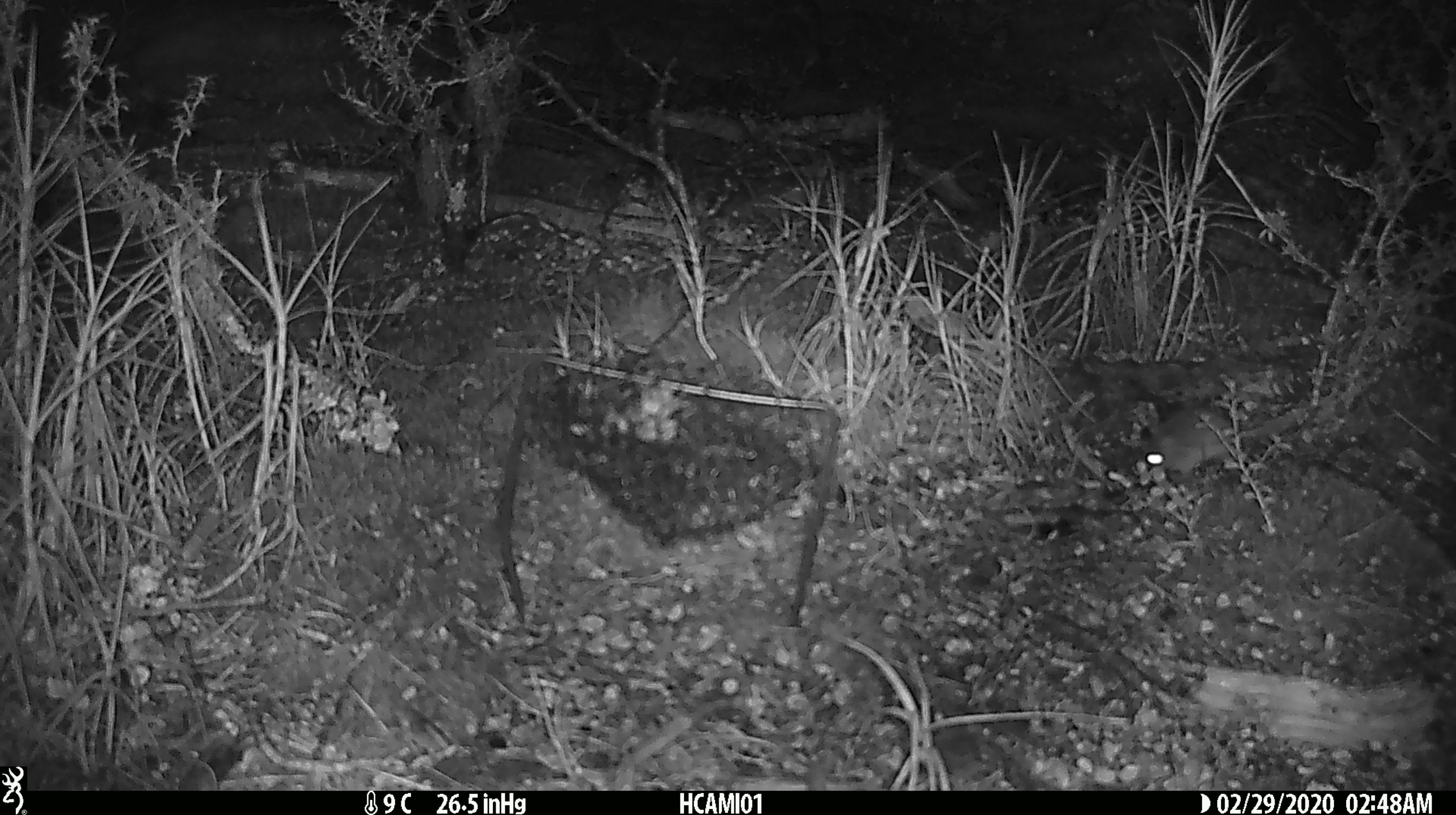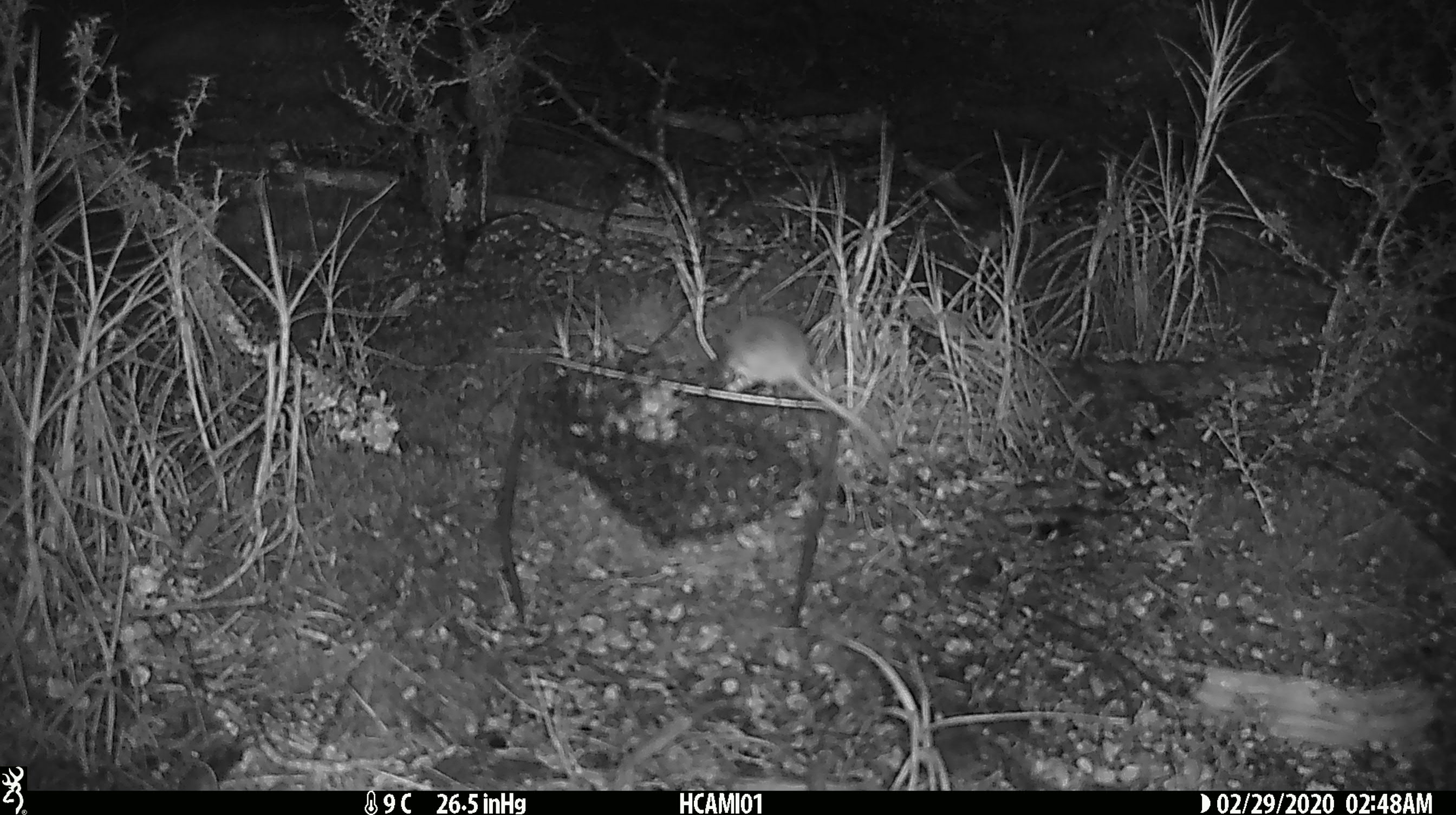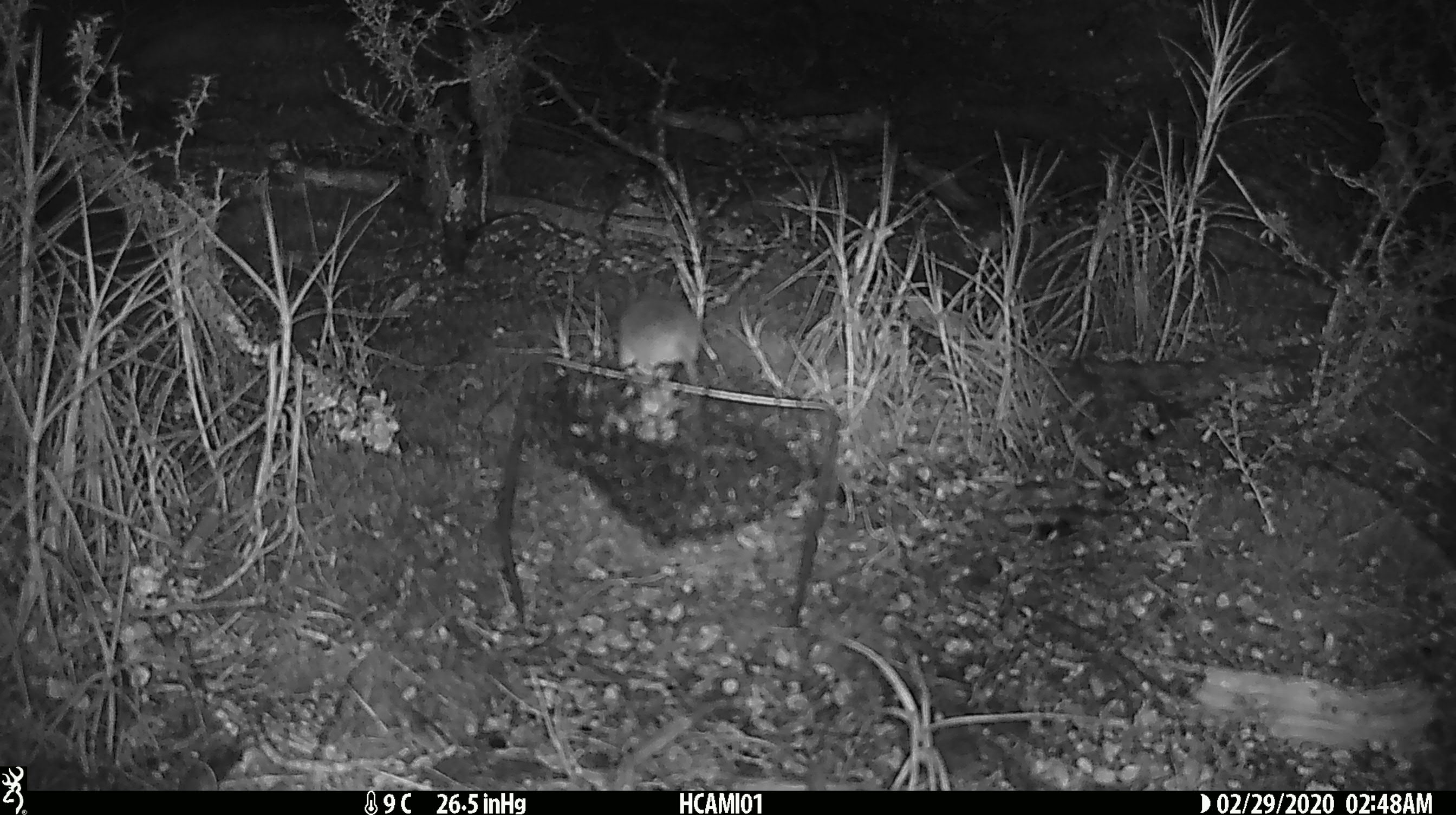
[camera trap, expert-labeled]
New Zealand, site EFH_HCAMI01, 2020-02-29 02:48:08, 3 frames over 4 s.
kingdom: Animalia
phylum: Chordata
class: Mammalia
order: Rodentia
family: Muridae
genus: Mus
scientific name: Mus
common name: mouse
Mouse (Mus).